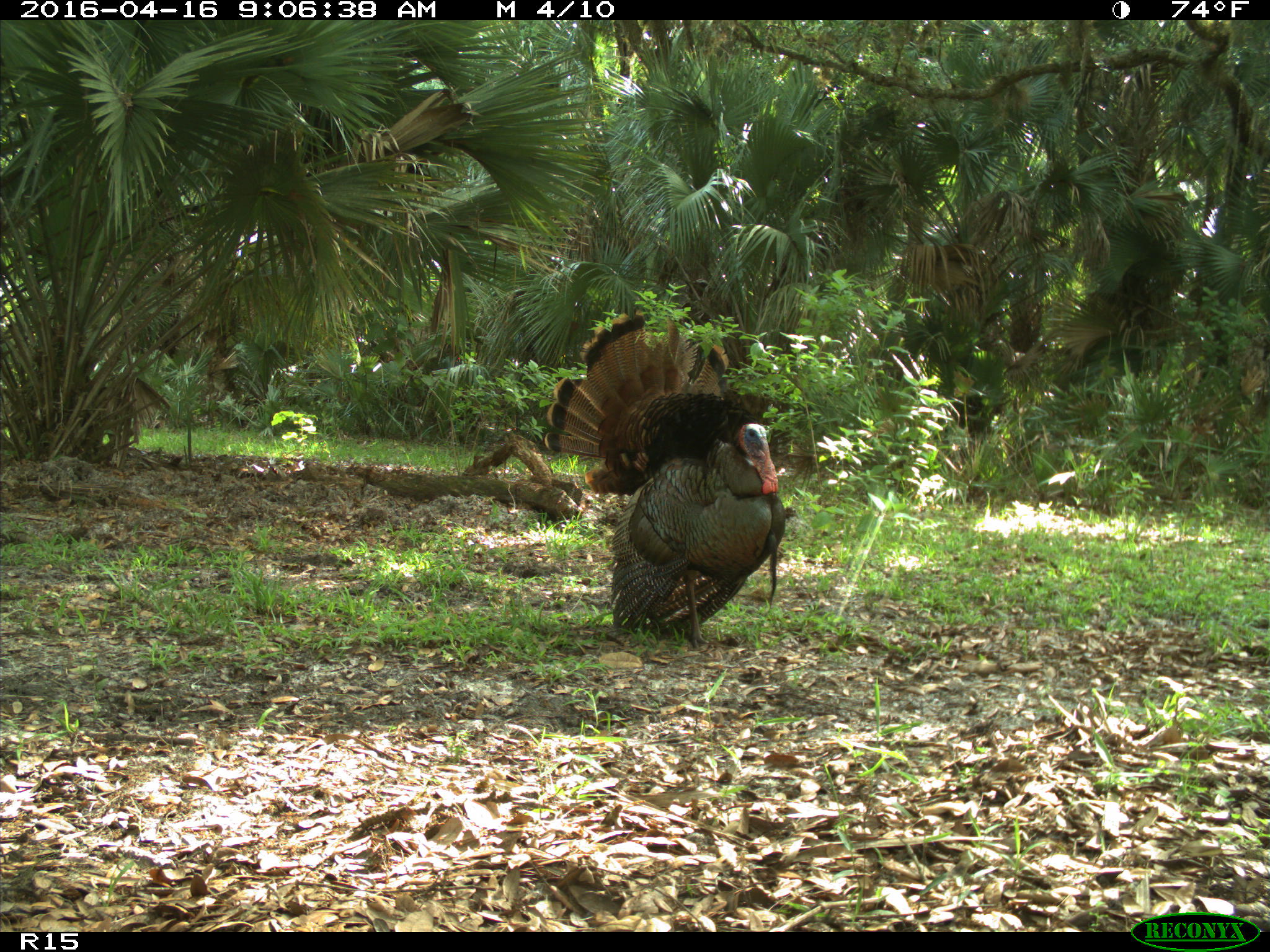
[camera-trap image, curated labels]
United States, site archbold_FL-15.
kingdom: Animalia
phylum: Chordata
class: Aves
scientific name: Aves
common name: birds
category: unidentified bird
Unidentified bird (birds) (Aves).